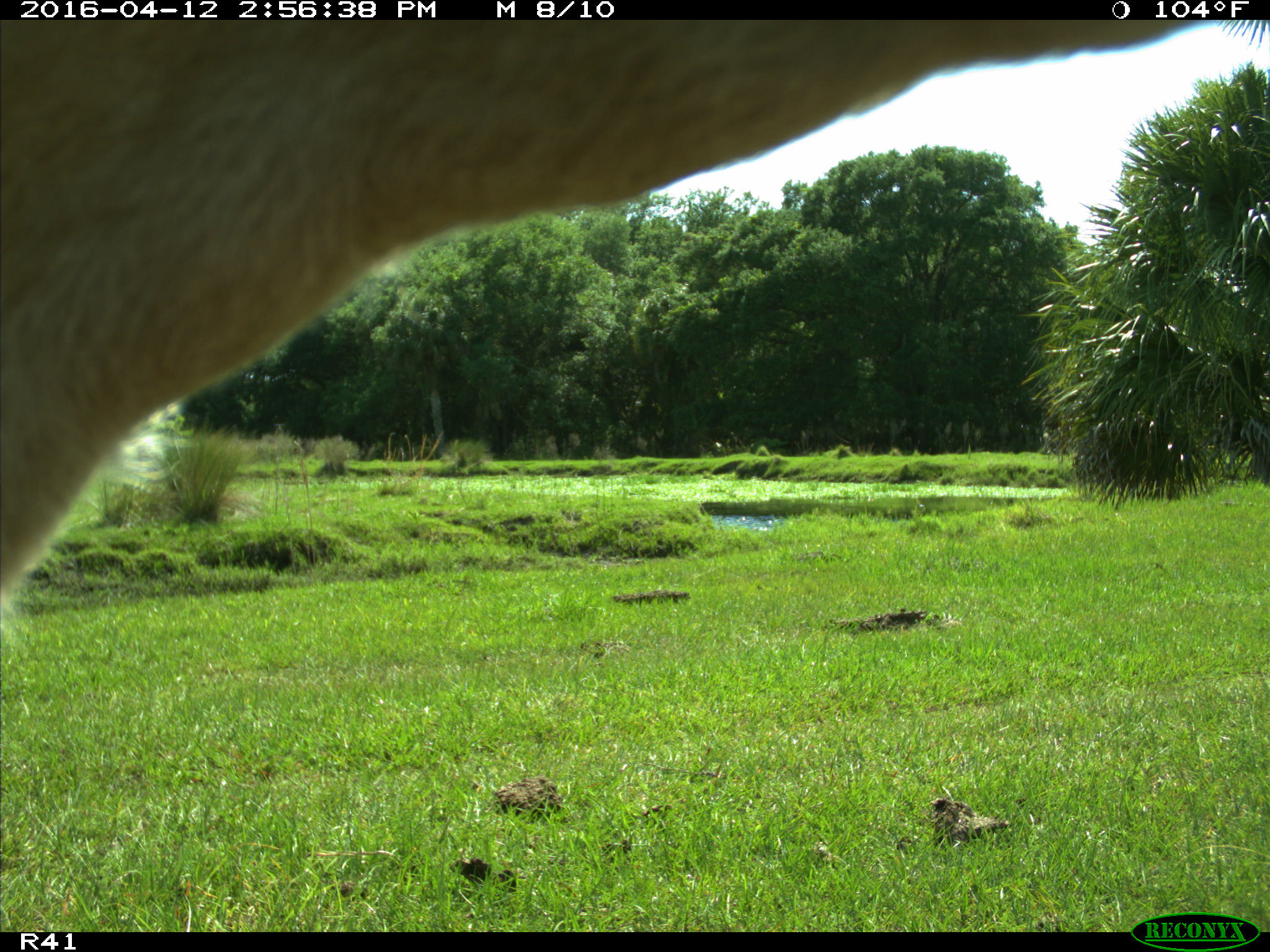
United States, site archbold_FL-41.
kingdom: Animalia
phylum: Chordata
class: Mammalia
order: Artiodactyla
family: Bovidae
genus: Bos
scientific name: Bos taurus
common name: domestic cow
Bos taurus (domestic cow).